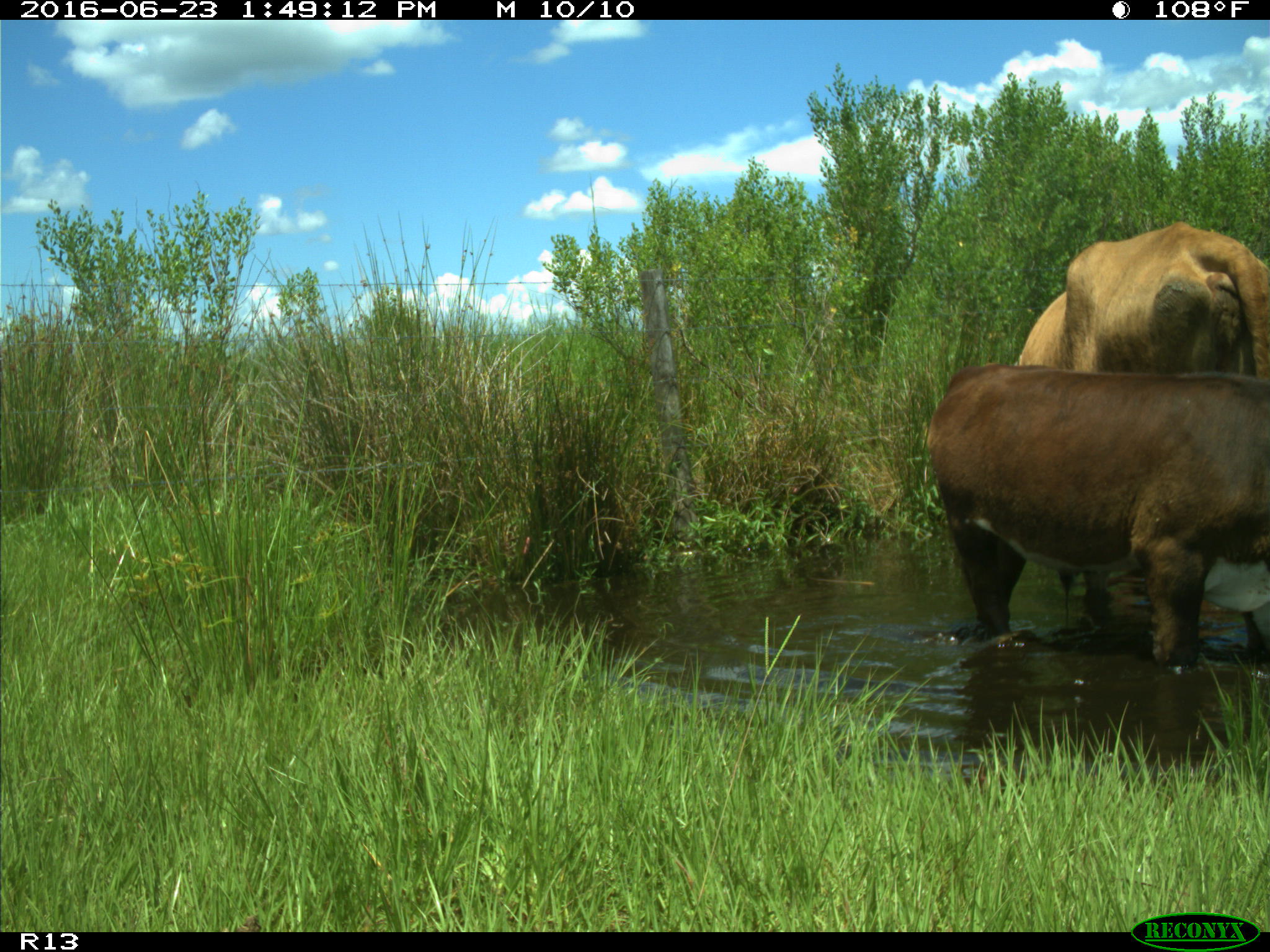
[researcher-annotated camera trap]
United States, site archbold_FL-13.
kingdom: Animalia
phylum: Chordata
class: Mammalia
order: Artiodactyla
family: Bovidae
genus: Bos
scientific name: Bos taurus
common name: domestic cow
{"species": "Bos taurus (domestic cow)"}